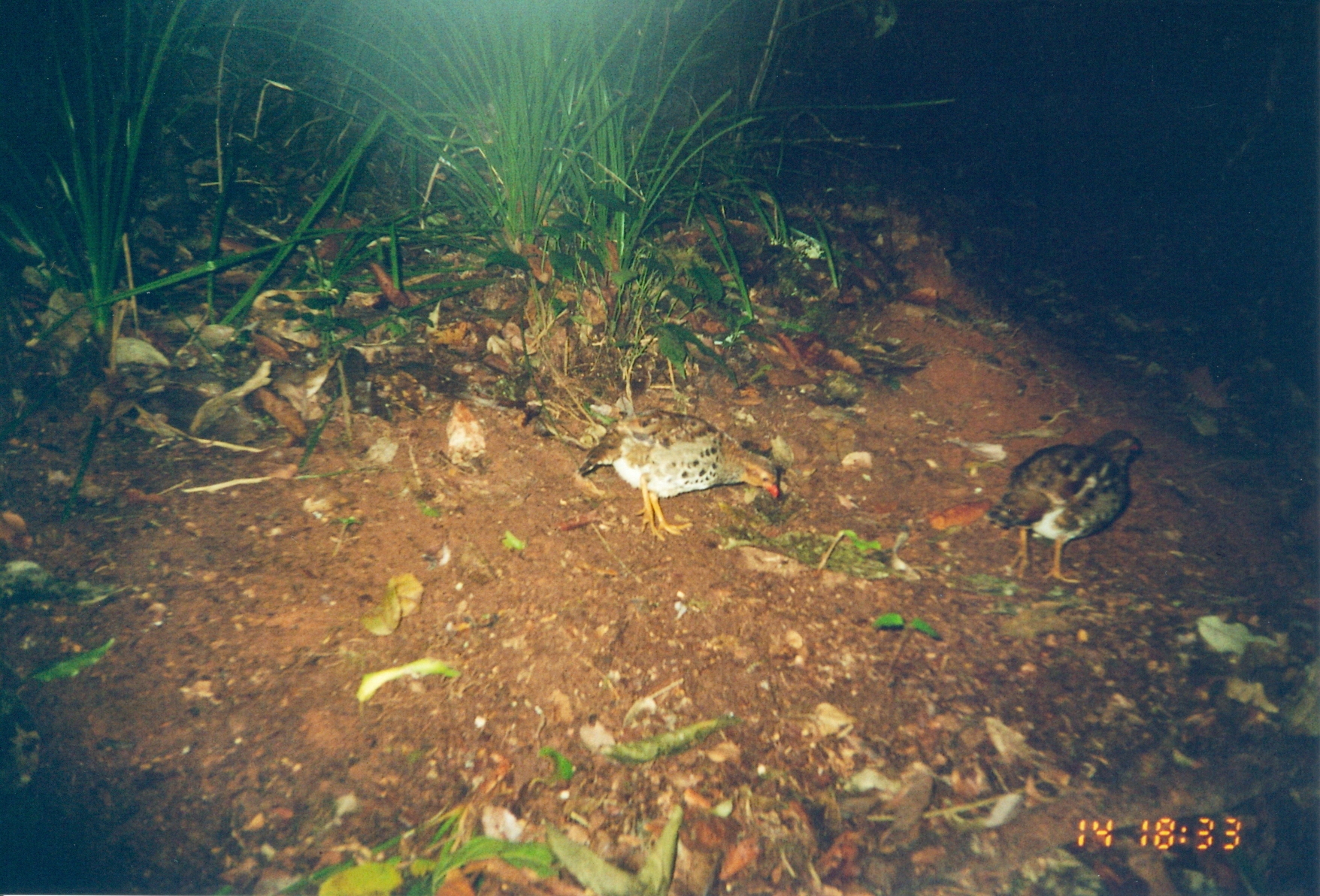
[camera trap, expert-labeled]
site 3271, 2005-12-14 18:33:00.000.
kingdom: Animalia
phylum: Chordata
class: Aves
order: Galliformes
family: Phasianidae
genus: Xenoperdix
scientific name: Xenoperdix udzungwensis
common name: udzungwa partridge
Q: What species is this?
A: Xenoperdix udzungwensis (udzungwa partridge).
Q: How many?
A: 2.